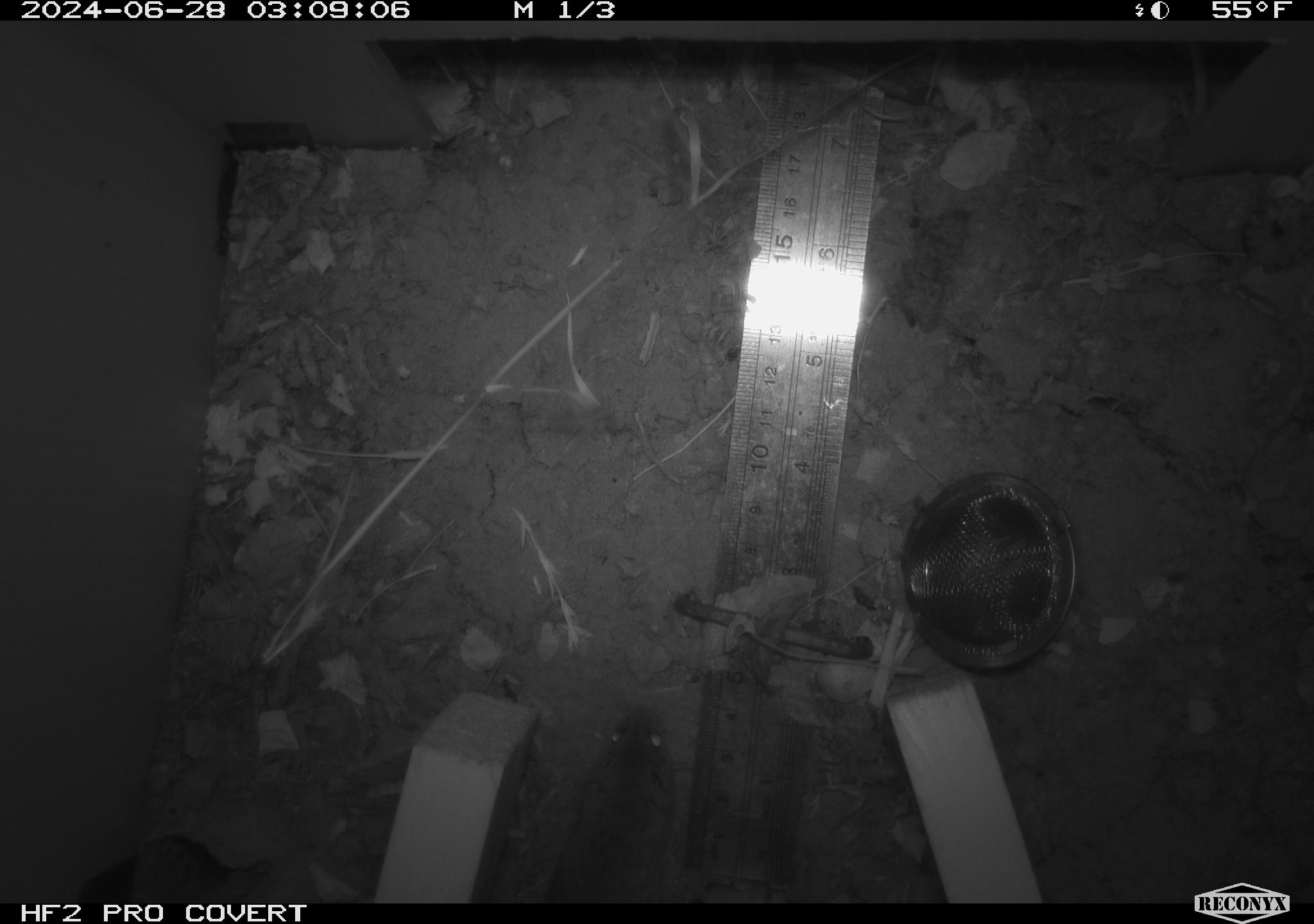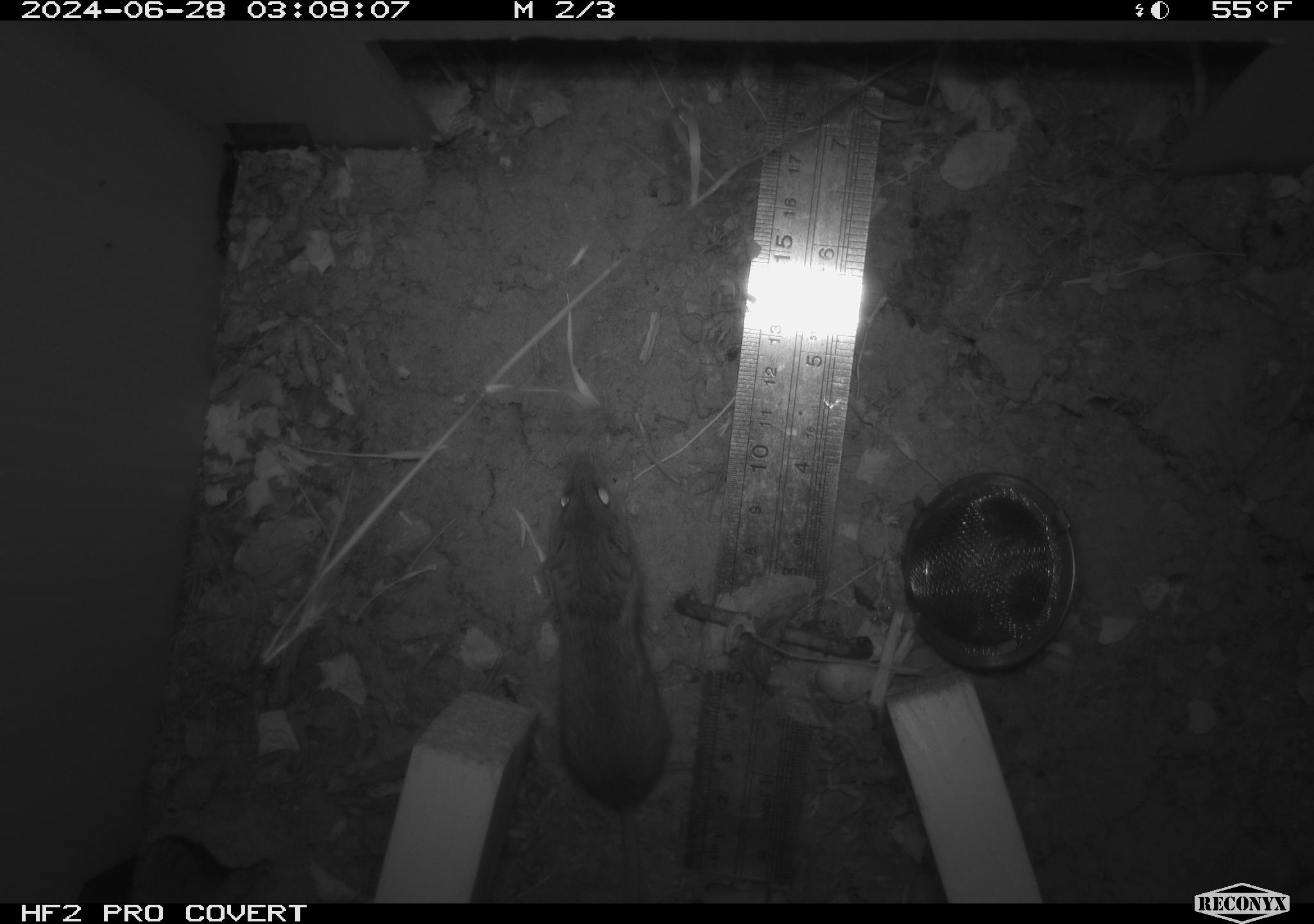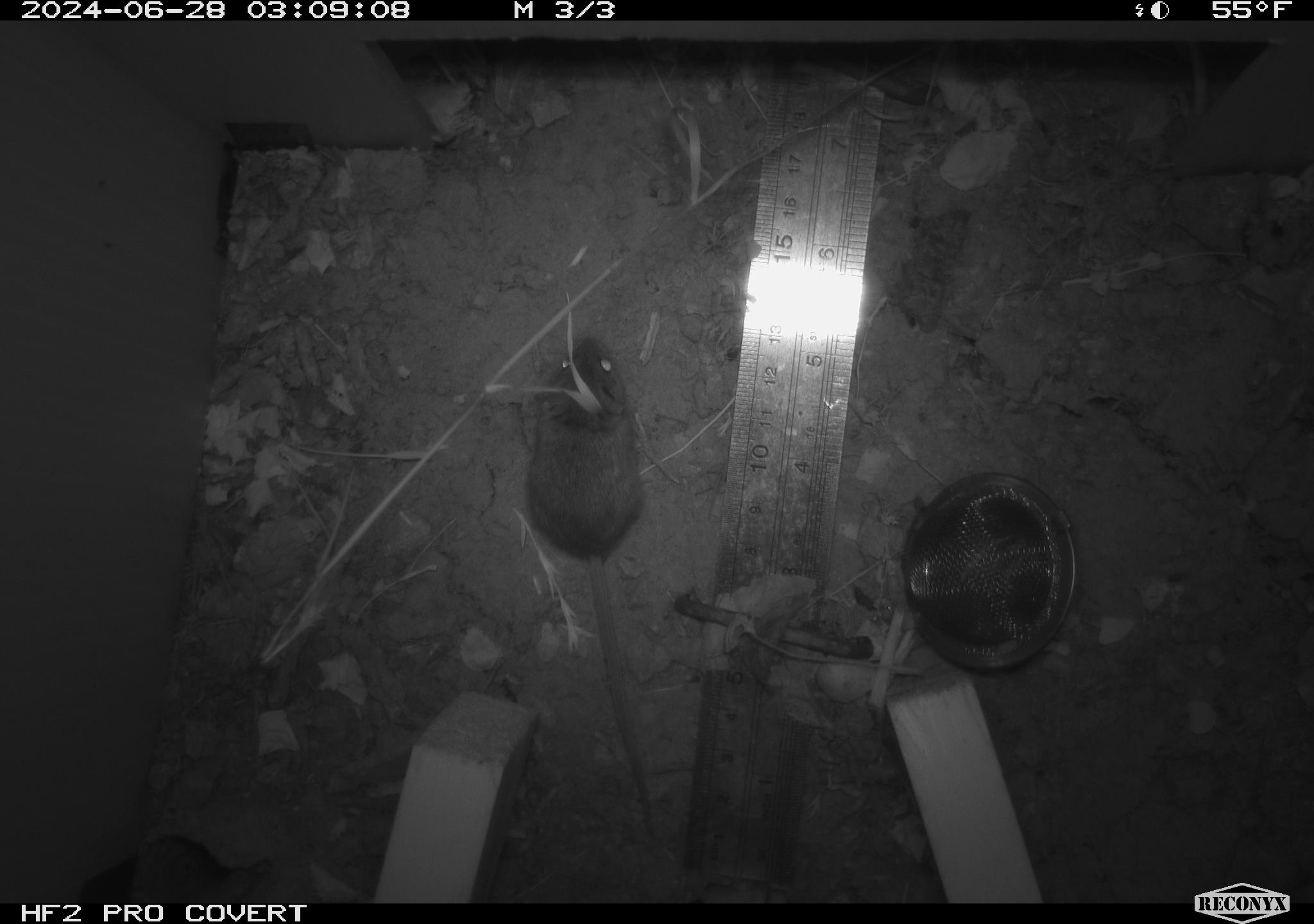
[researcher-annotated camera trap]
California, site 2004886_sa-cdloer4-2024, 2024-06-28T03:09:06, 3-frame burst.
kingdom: Animalia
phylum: Chordata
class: Mammalia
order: Rodentia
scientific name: Rodentia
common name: rodent